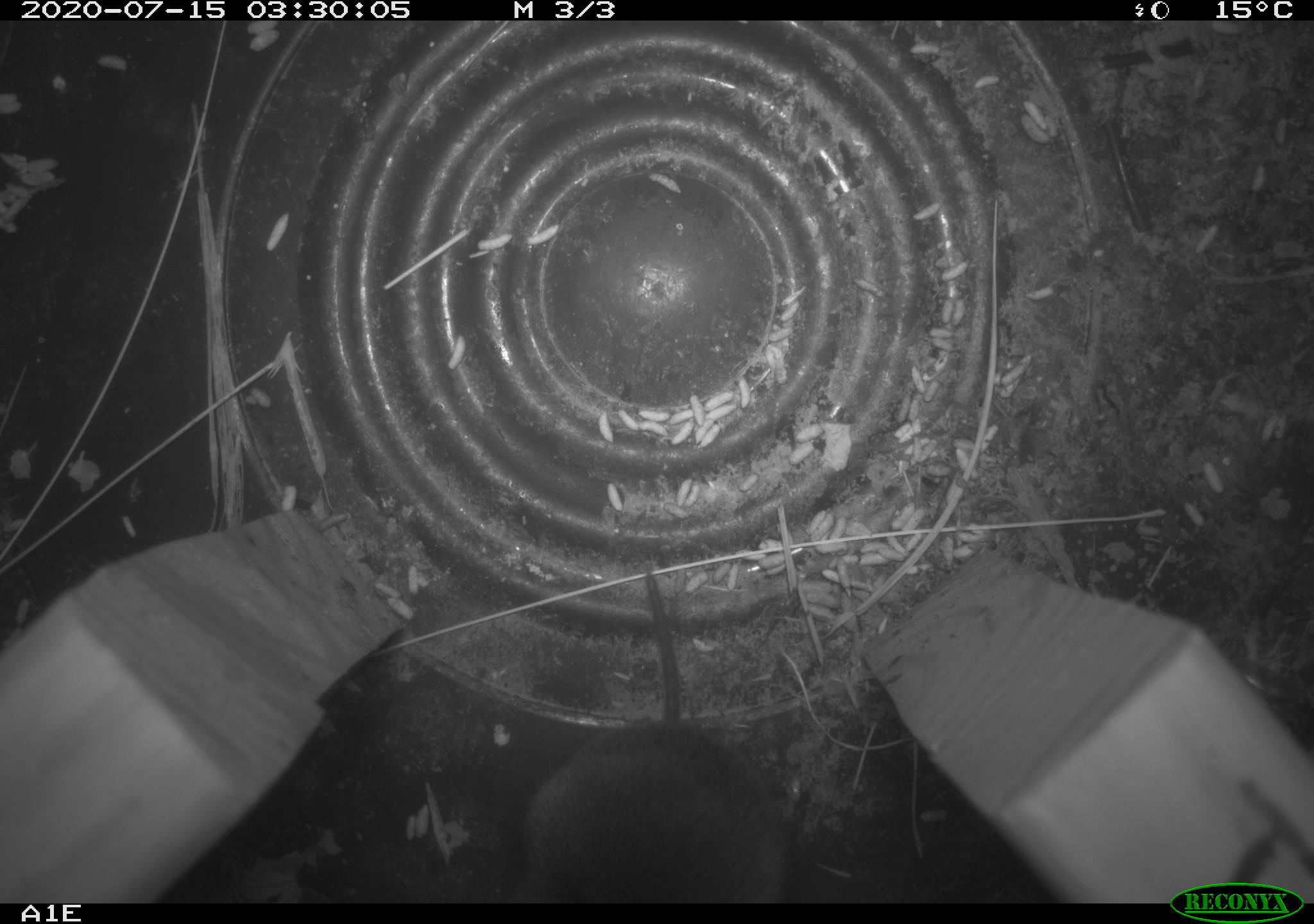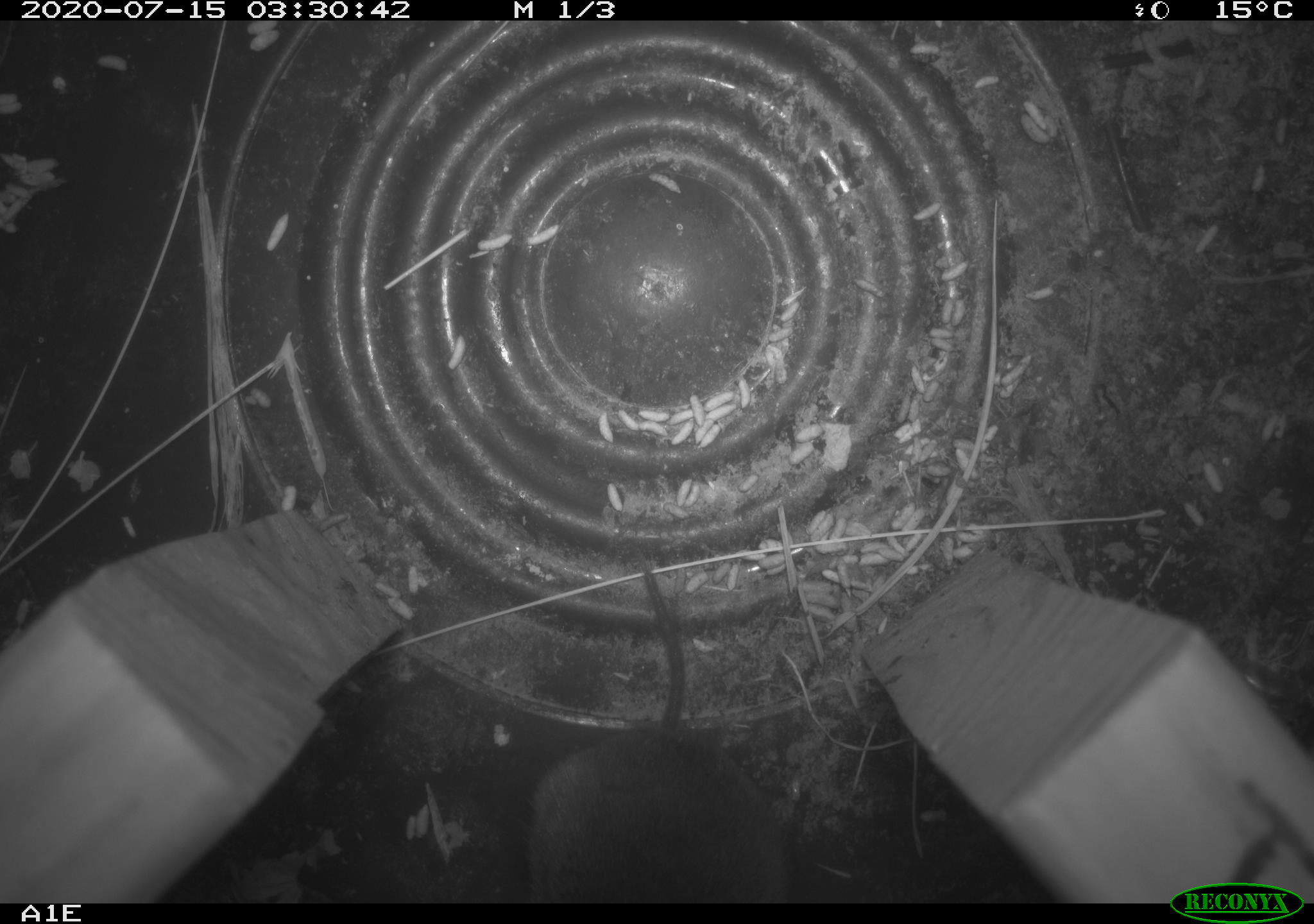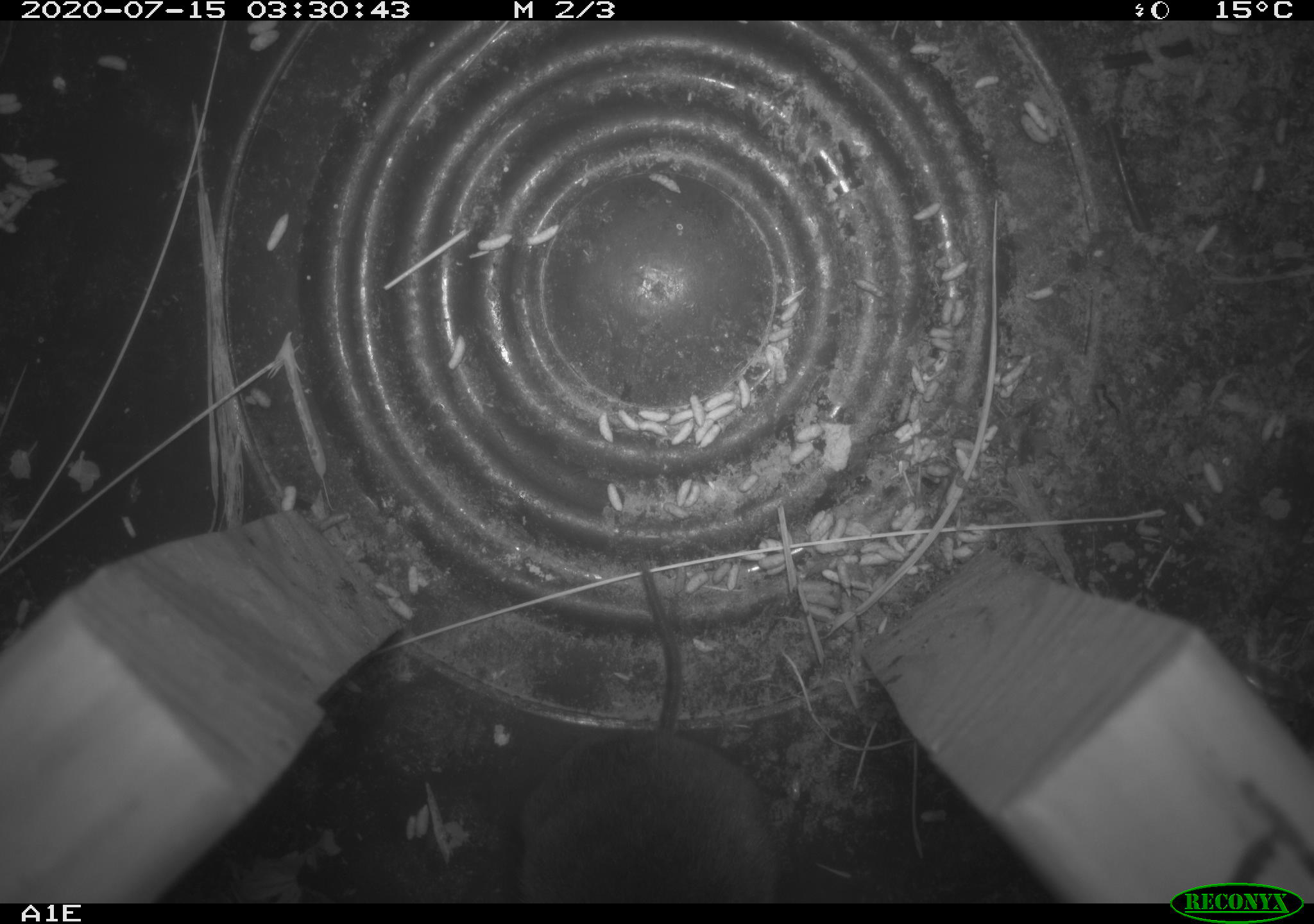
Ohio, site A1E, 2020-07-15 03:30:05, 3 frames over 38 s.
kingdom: Animalia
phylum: Chordata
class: Mammalia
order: Rodentia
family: Cricetidae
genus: Microtus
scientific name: Microtus pennsylvanicus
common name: meadow vole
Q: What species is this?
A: Meadow vole (Microtus pennsylvanicus).